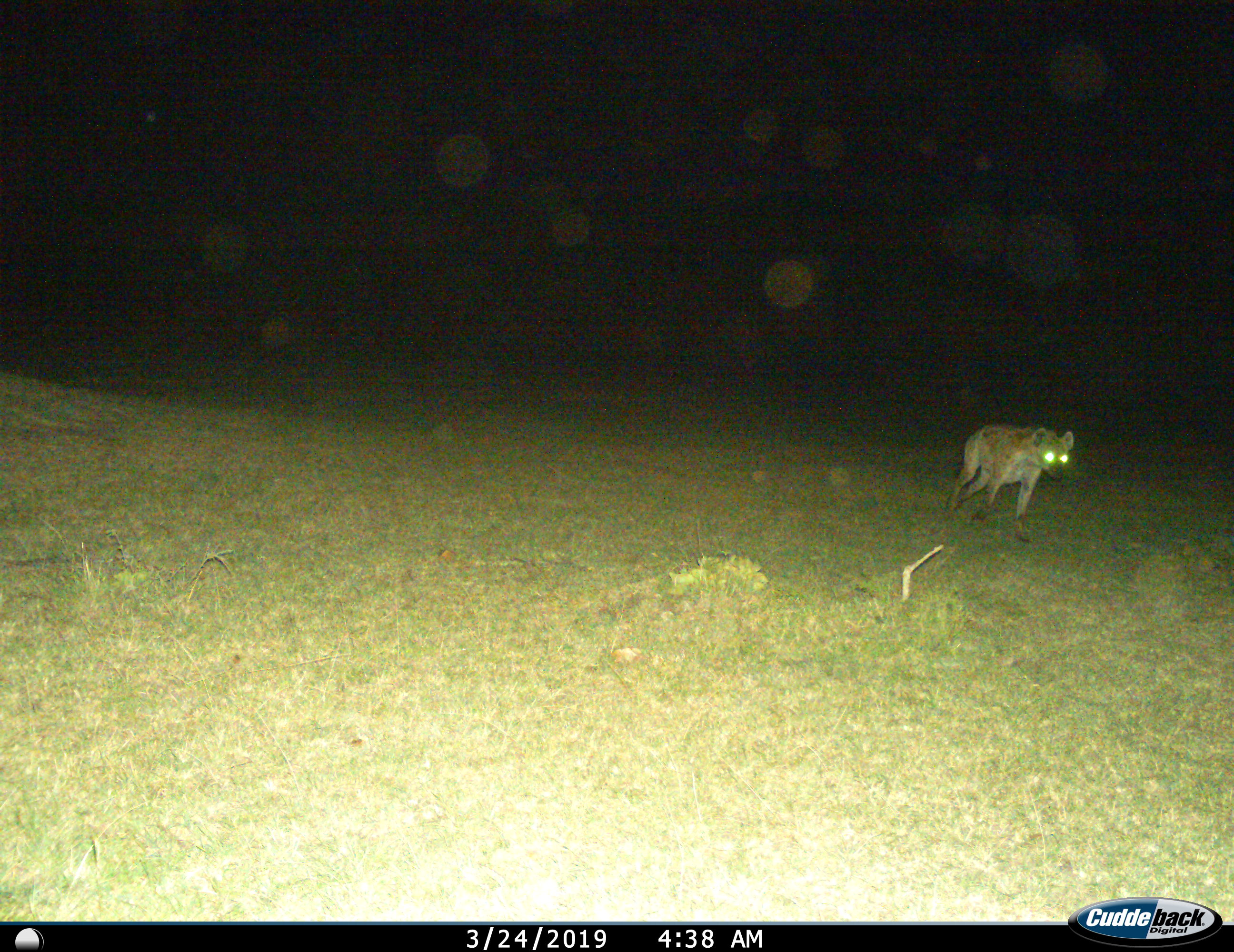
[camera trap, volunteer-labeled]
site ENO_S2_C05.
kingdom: Animalia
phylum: Chordata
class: Mammalia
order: Carnivora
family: Hyaenidae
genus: Crocuta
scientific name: Crocuta crocuta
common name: spotted hyena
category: hyenaspotted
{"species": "hyenaspotted (spotted hyena) (Crocuta crocuta)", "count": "1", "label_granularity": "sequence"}